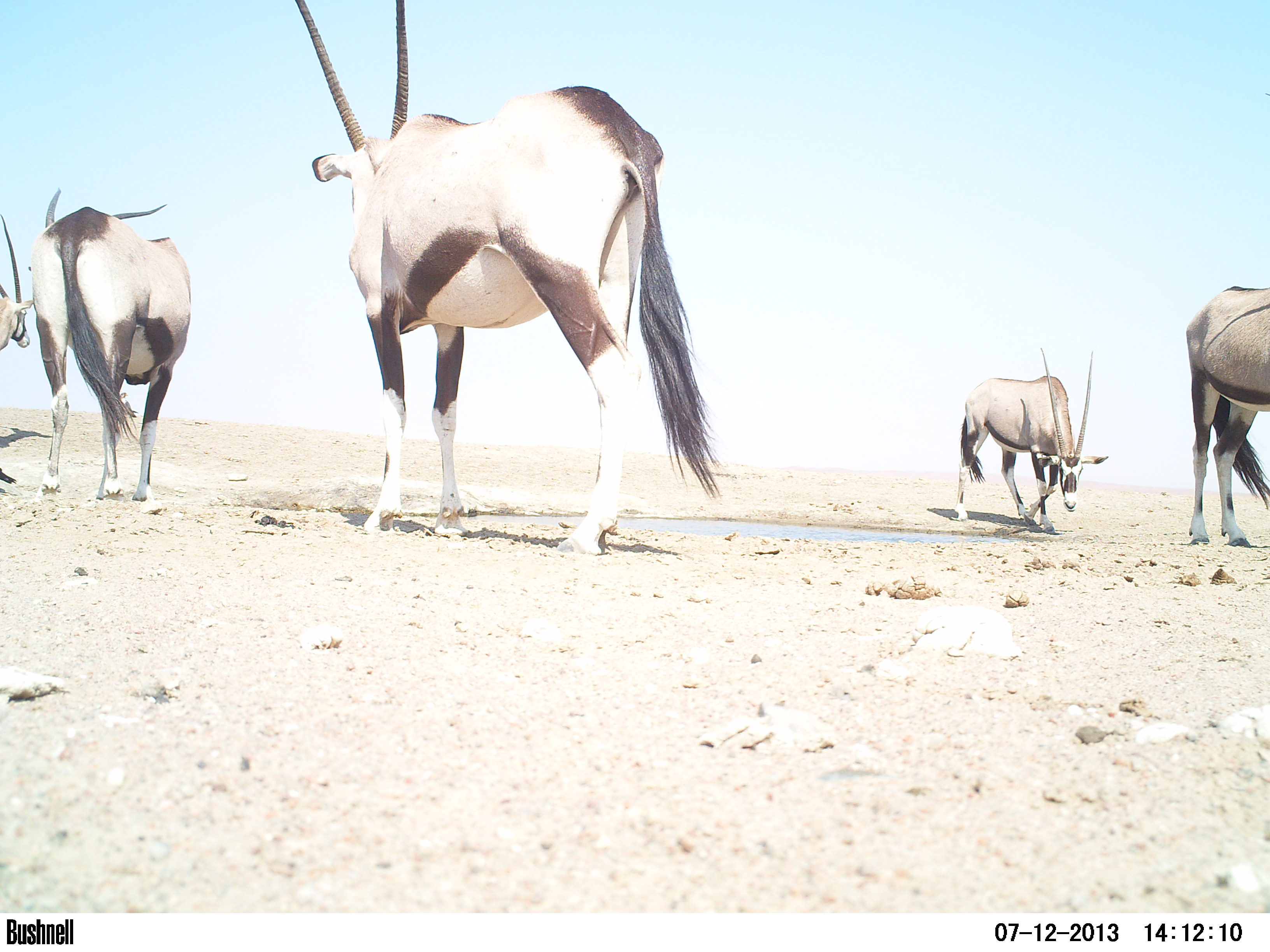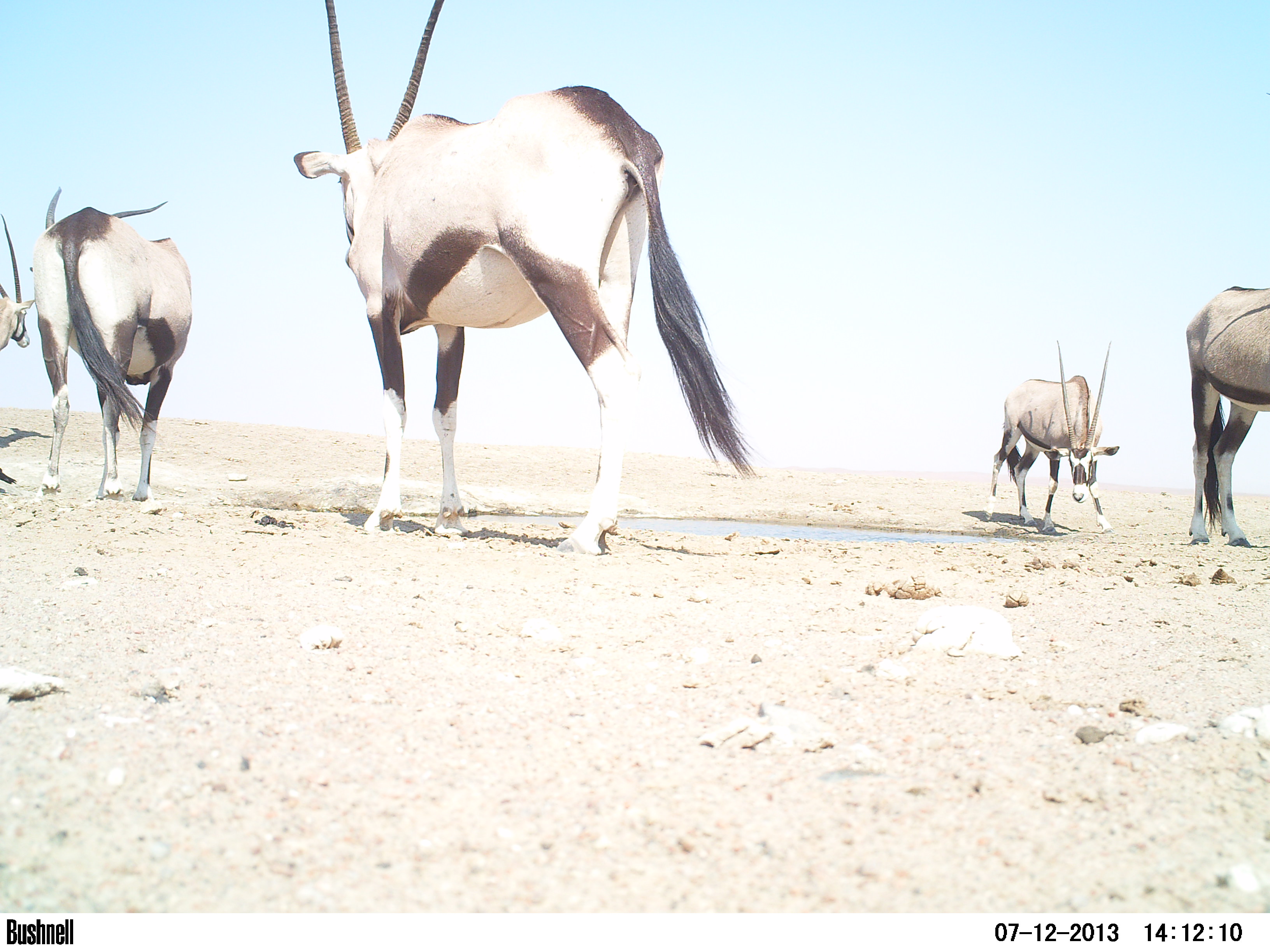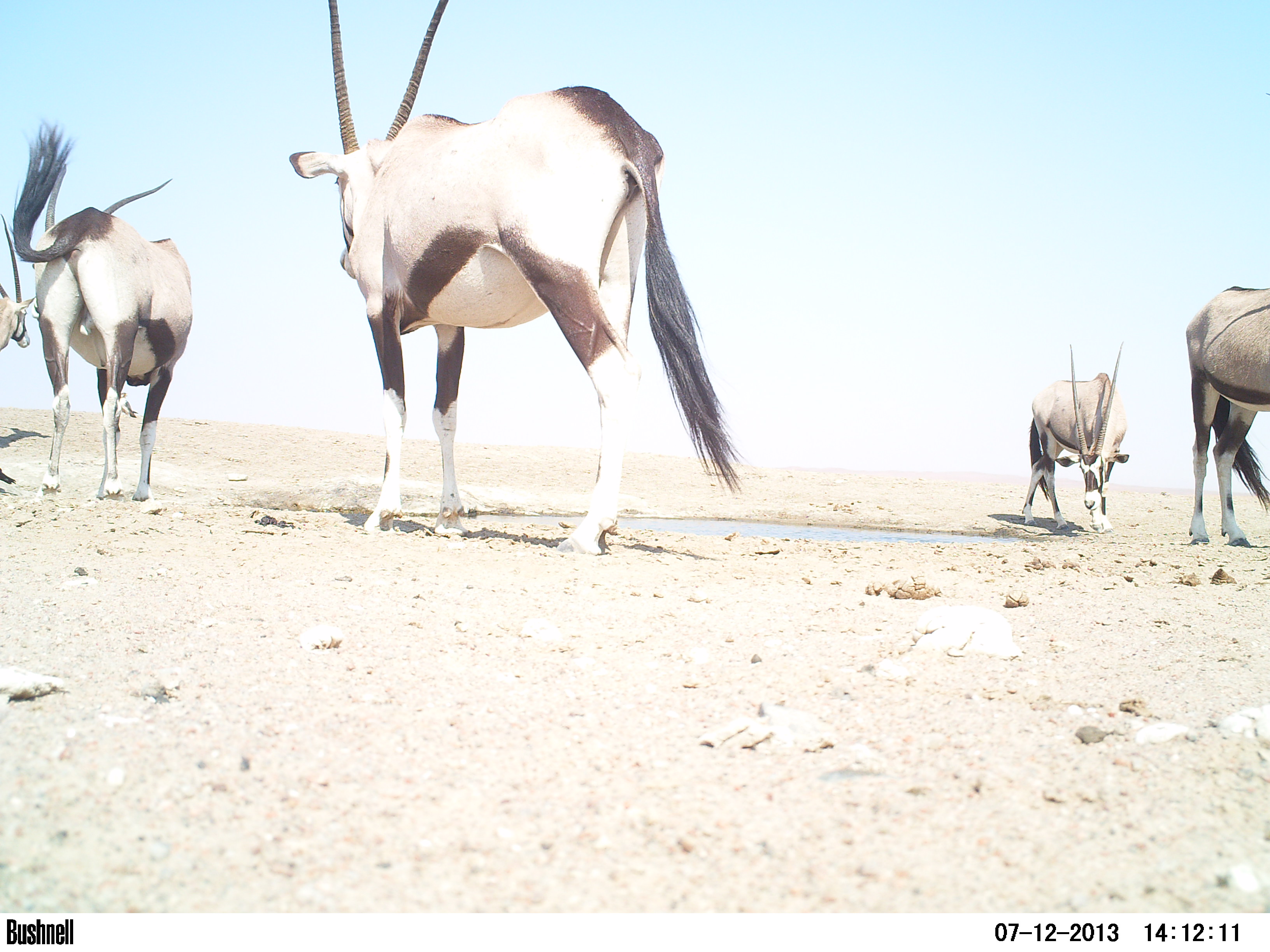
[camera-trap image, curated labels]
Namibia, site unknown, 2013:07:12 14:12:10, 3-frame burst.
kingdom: Animalia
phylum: Chordata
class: Mammalia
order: Artiodactyla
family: Bovidae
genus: Oryx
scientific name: Oryx gazella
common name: gemsbok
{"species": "Oryx gazella (gemsbok)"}